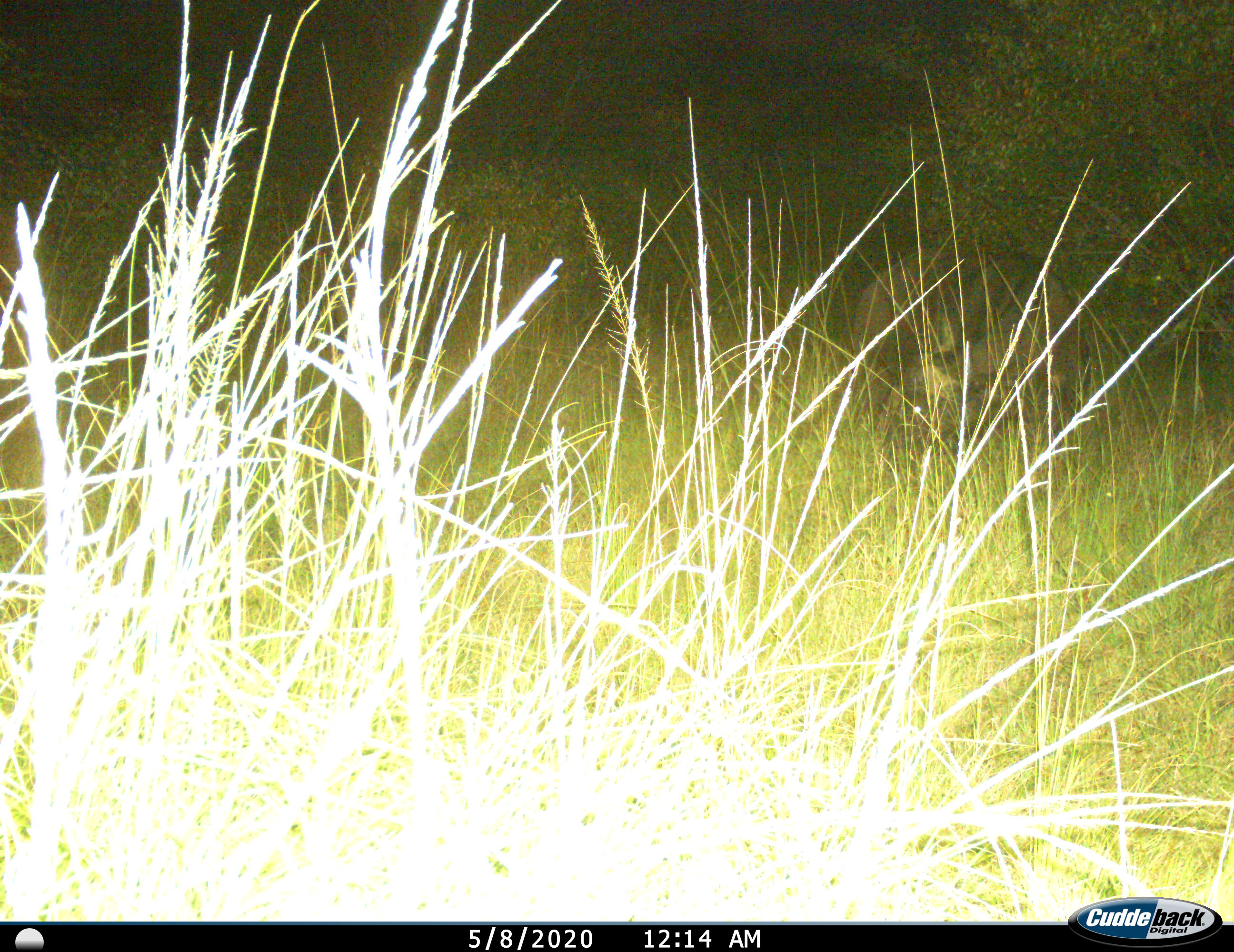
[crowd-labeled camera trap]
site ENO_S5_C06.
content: unidentified animal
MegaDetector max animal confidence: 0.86